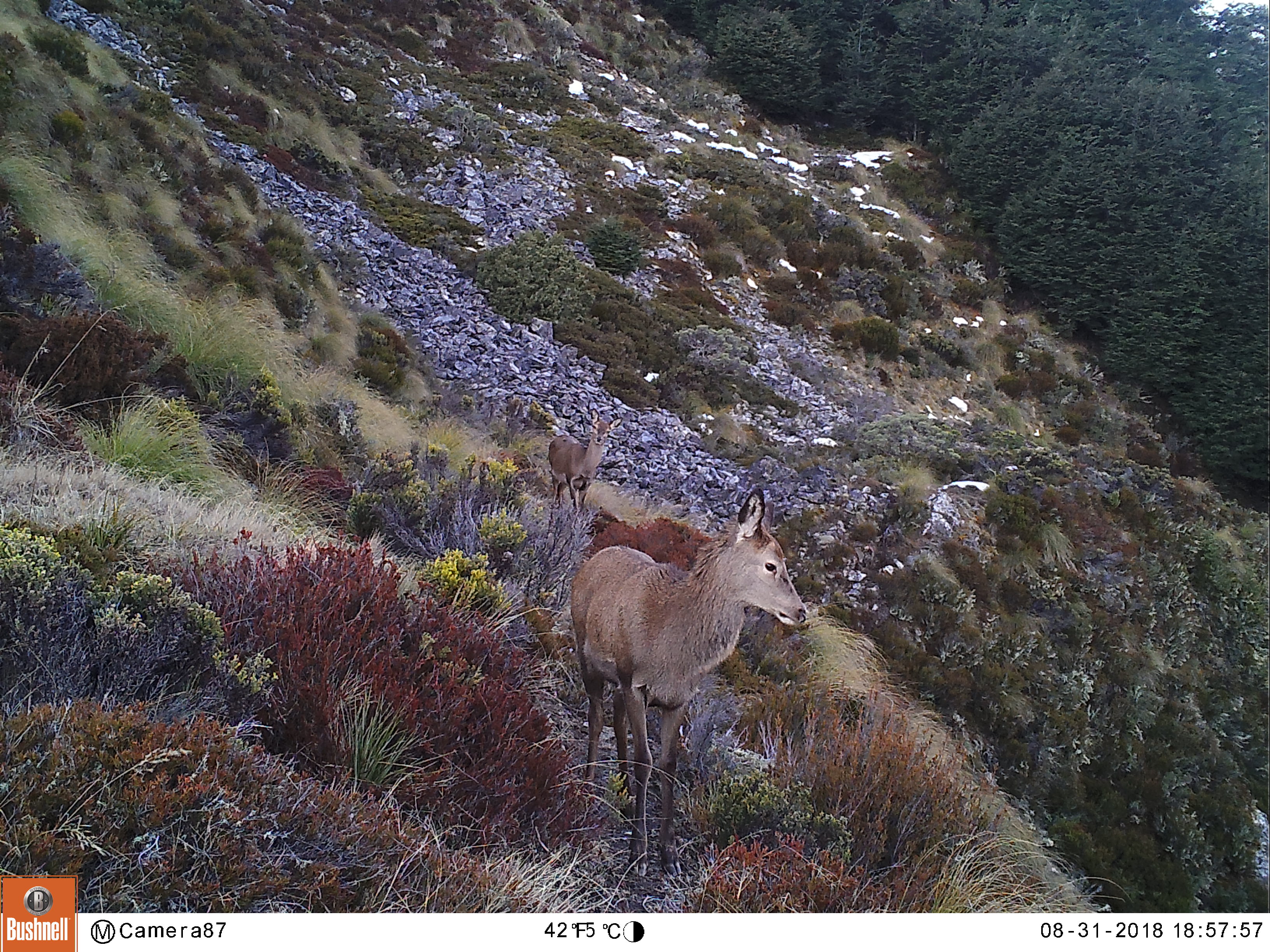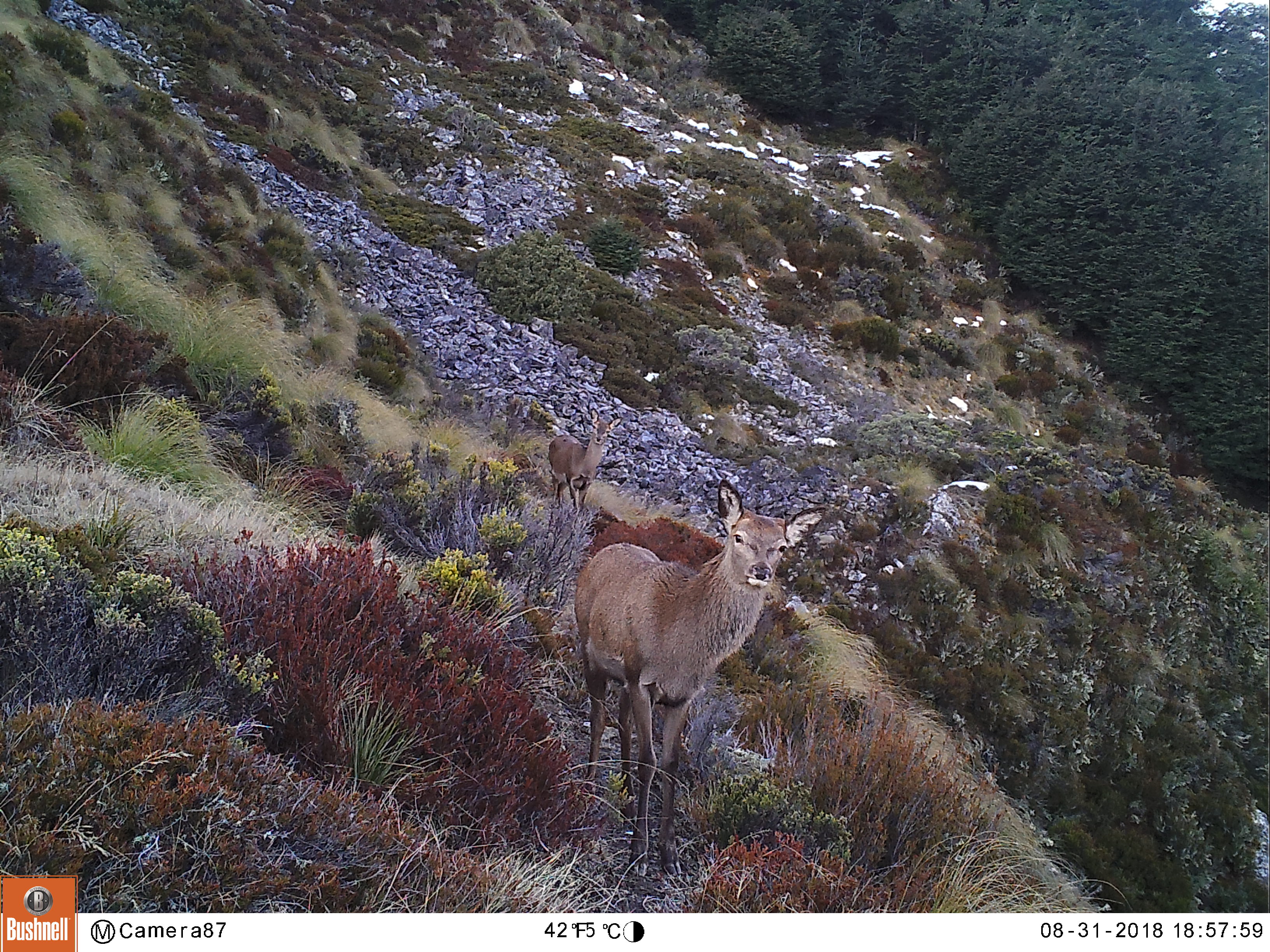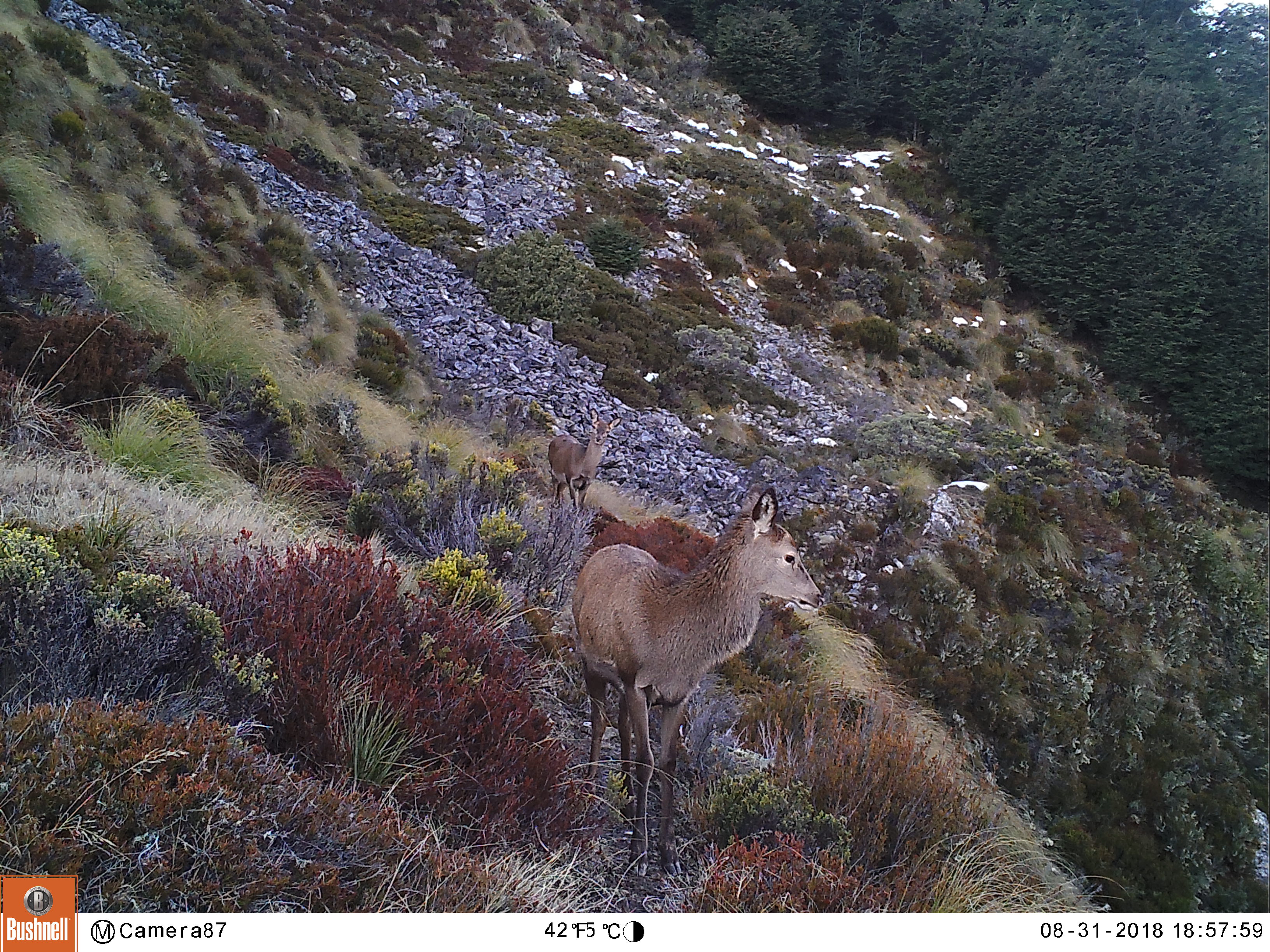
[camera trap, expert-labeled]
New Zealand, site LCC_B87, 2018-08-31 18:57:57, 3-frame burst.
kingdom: Animalia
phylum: Chordata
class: Mammalia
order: Artiodactyla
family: Cervidae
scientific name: Cervidae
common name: deer